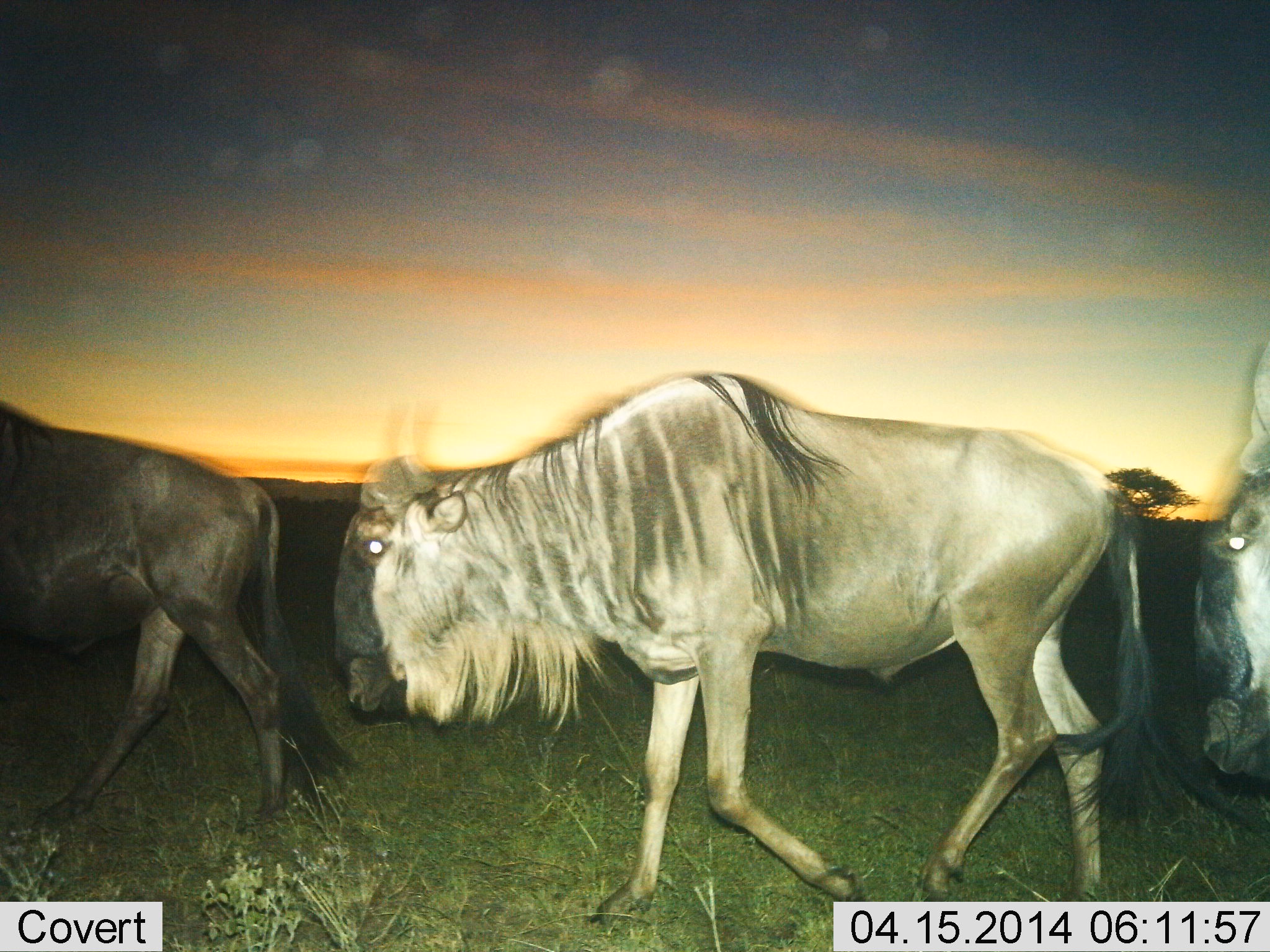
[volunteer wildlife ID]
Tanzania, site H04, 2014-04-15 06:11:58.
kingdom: Animalia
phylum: Chordata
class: Mammalia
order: Artiodactyla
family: Bovidae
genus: Connochaetes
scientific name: Connochaetes taurinus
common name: blue wildebeest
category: wildebeest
Wildebeest (blue wildebeest) (Connochaetes taurinus), count 3. Behavior (volunteer vote fractions): standing 10%, resting 0%, moving 90%, interacting 10%. Young present (vote fraction): 0%. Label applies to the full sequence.